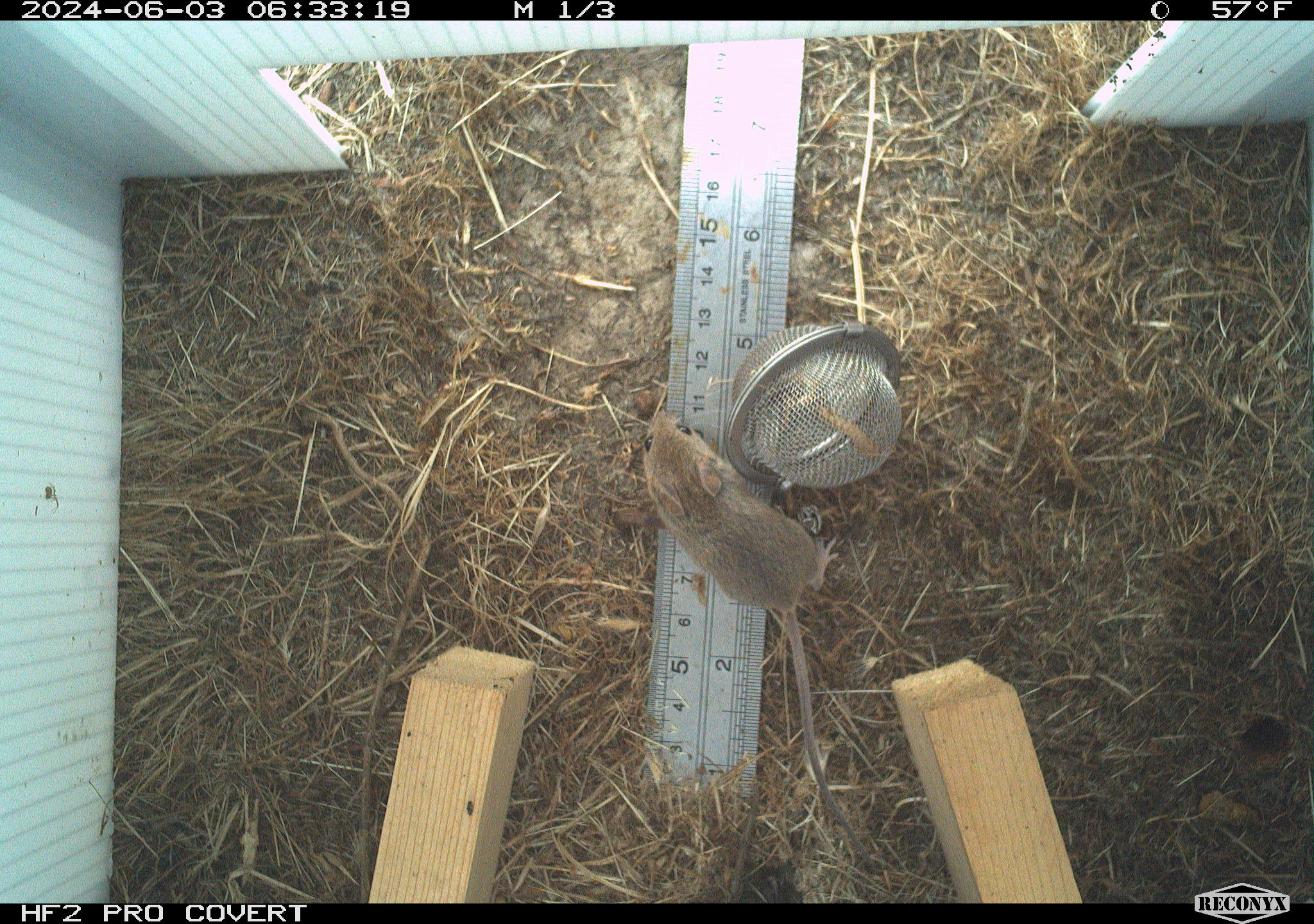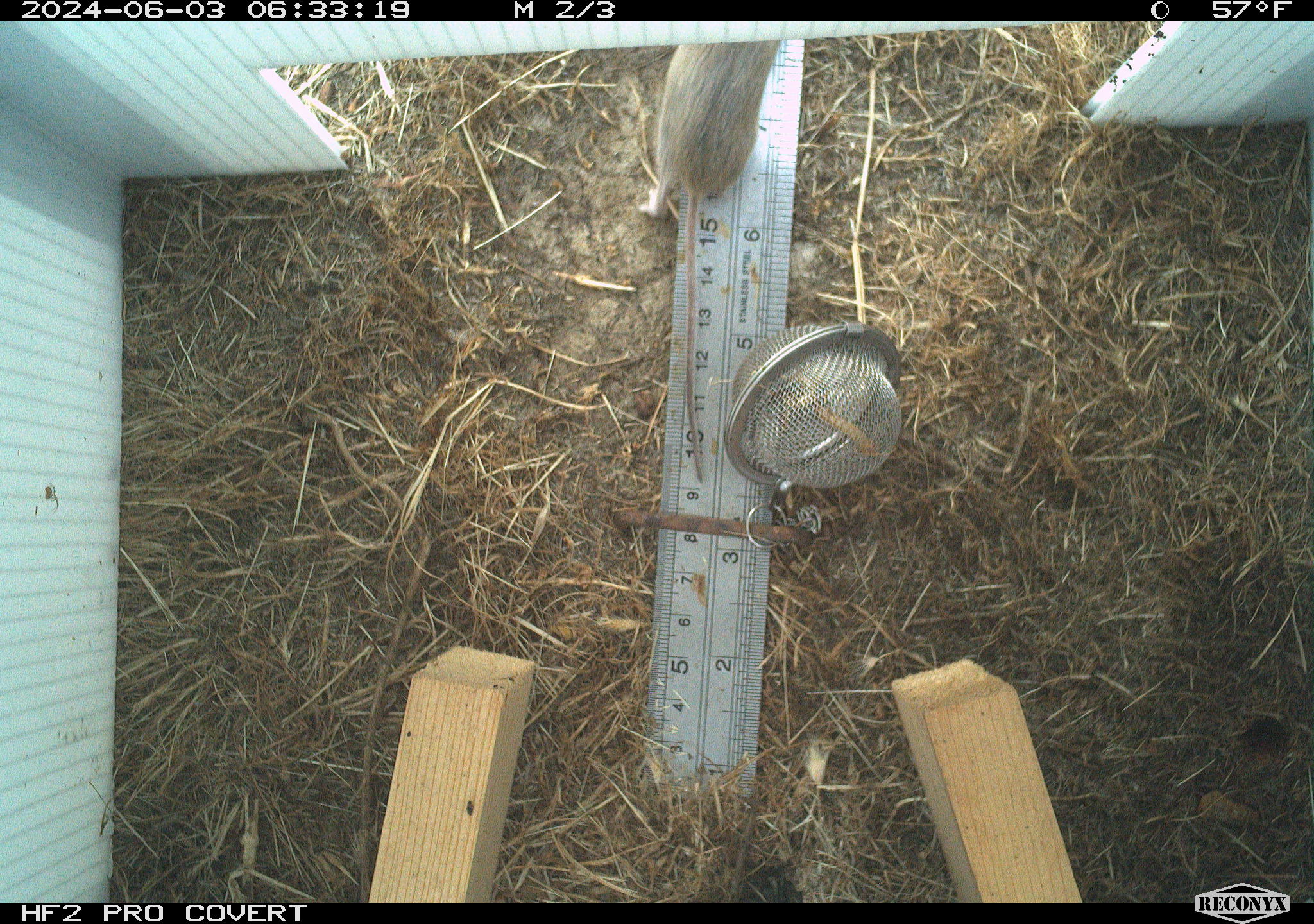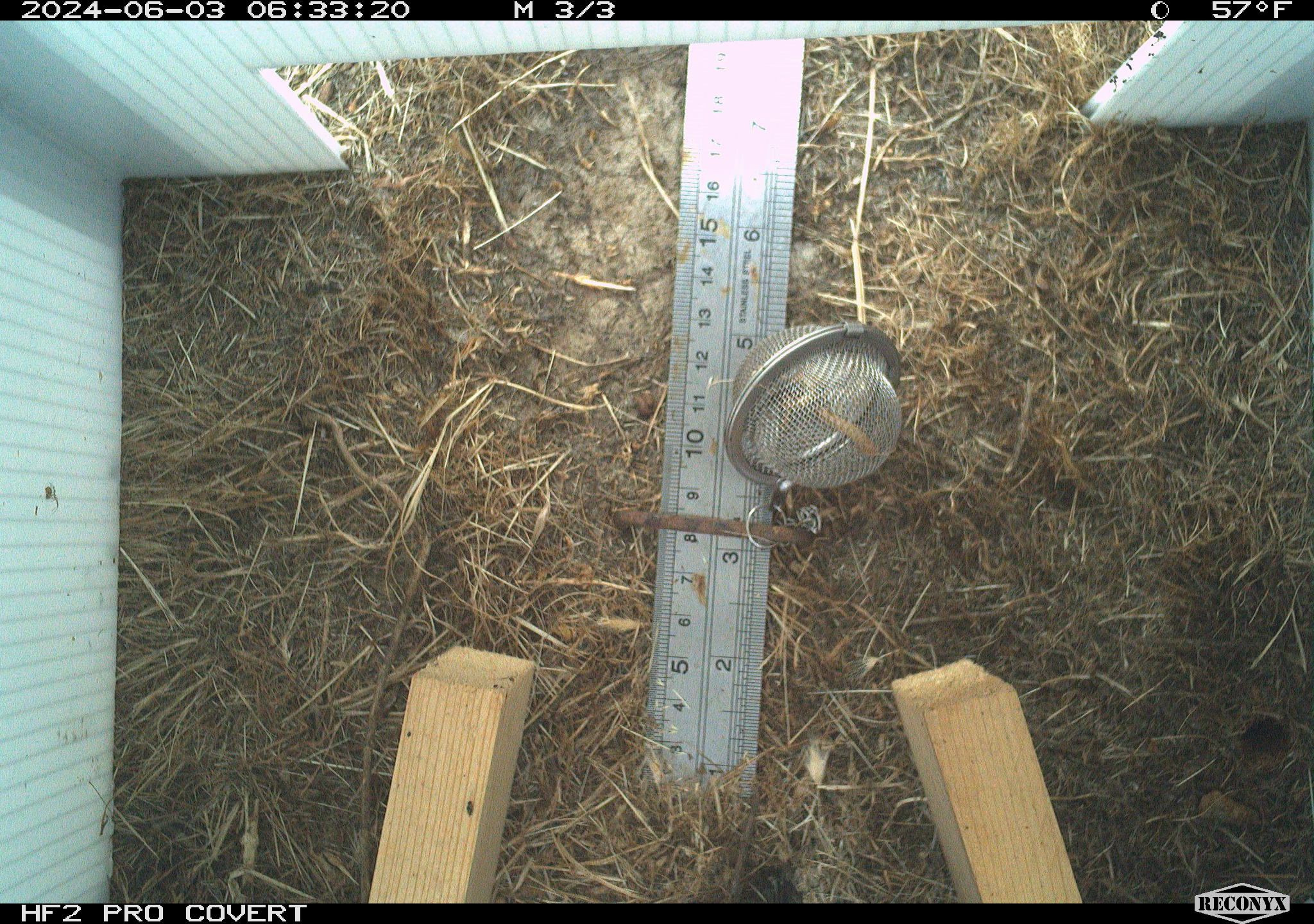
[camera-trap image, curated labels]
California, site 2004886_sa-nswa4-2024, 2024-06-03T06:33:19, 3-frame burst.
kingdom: Animalia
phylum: Chordata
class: Mammalia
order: Rodentia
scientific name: Rodentia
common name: mouse species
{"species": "mouse species (Rodentia)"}